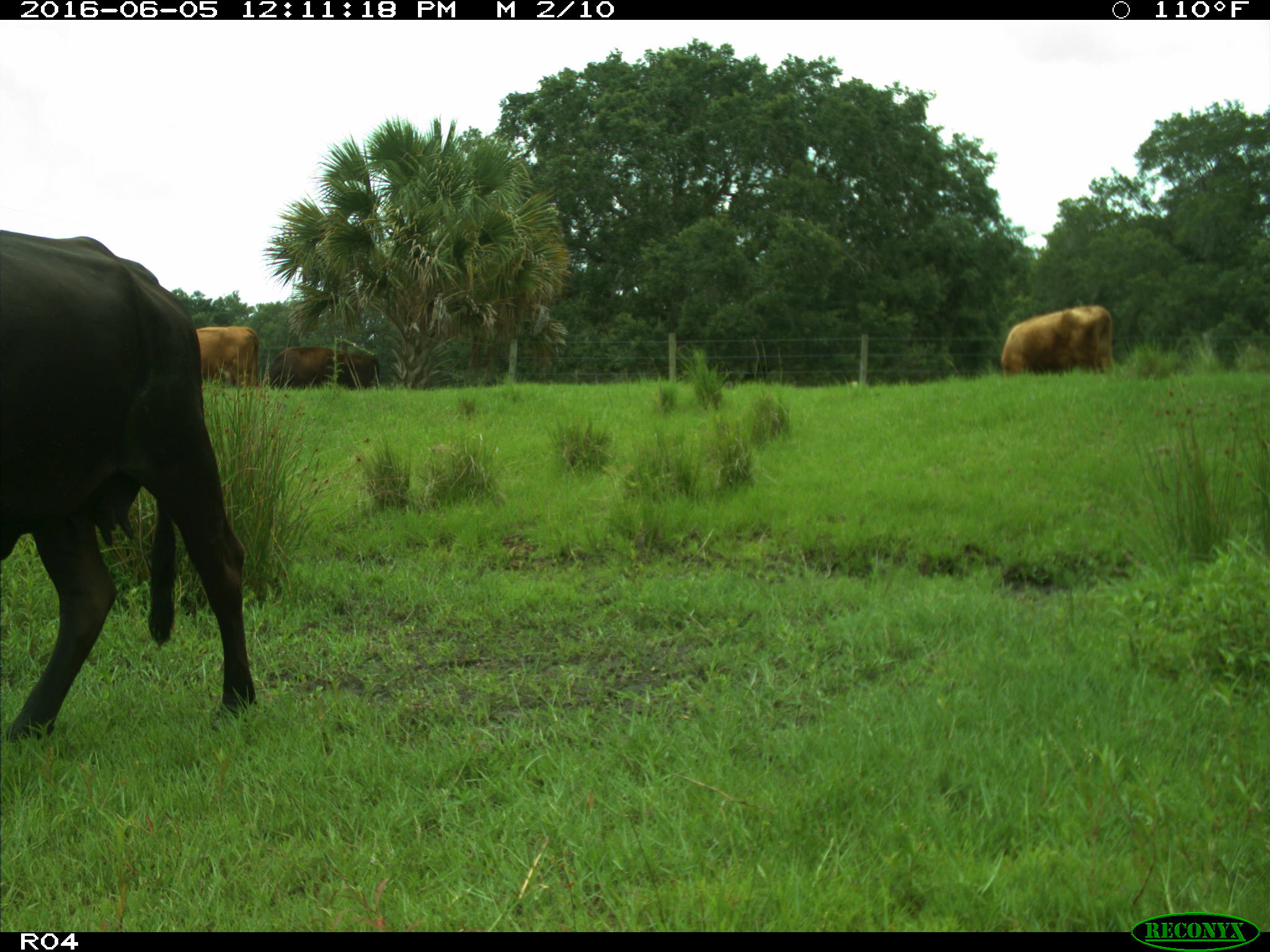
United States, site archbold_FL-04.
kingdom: Animalia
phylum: Chordata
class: Mammalia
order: Artiodactyla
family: Bovidae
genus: Bos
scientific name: Bos taurus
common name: domestic cow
Bos taurus (domestic cow).